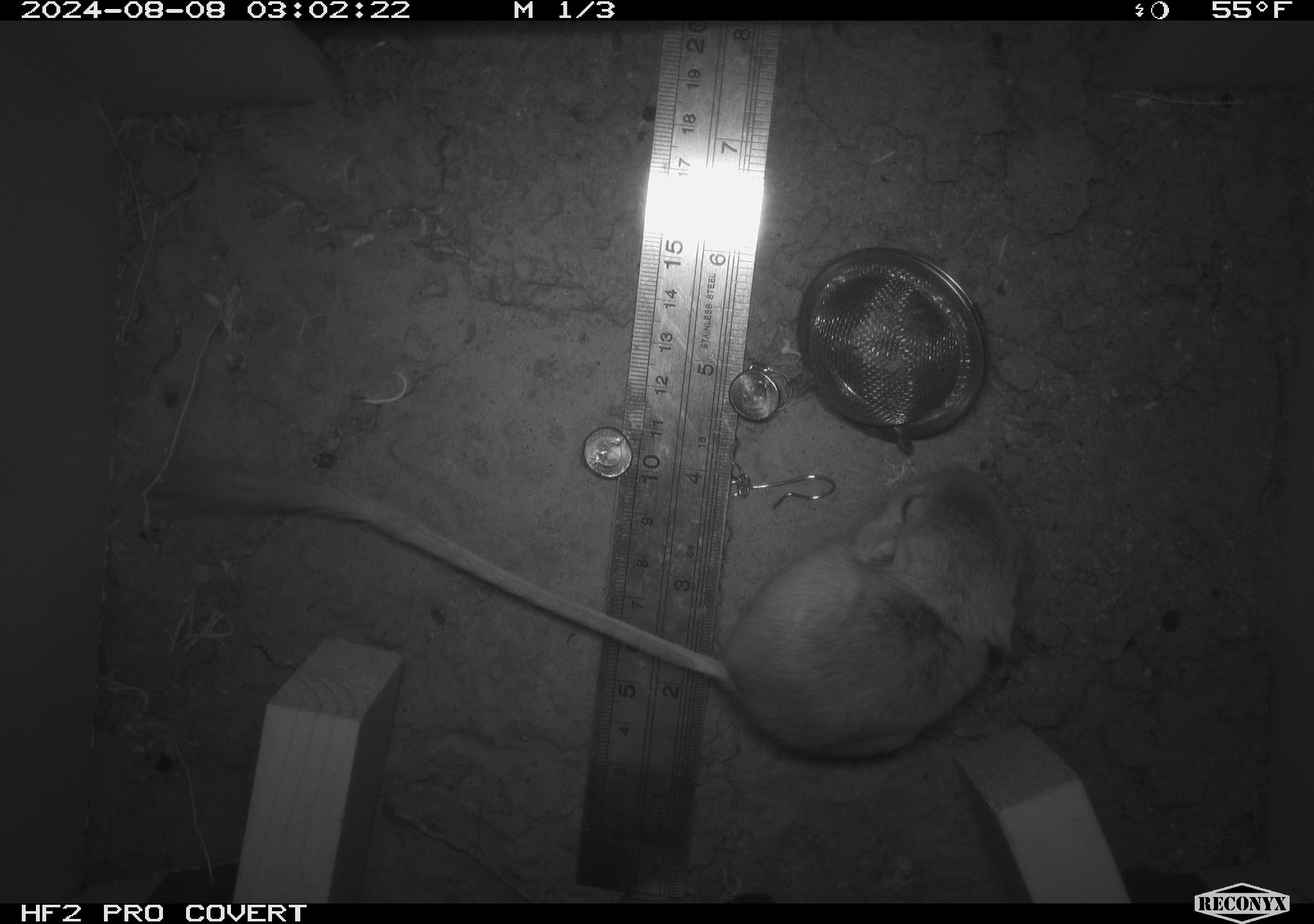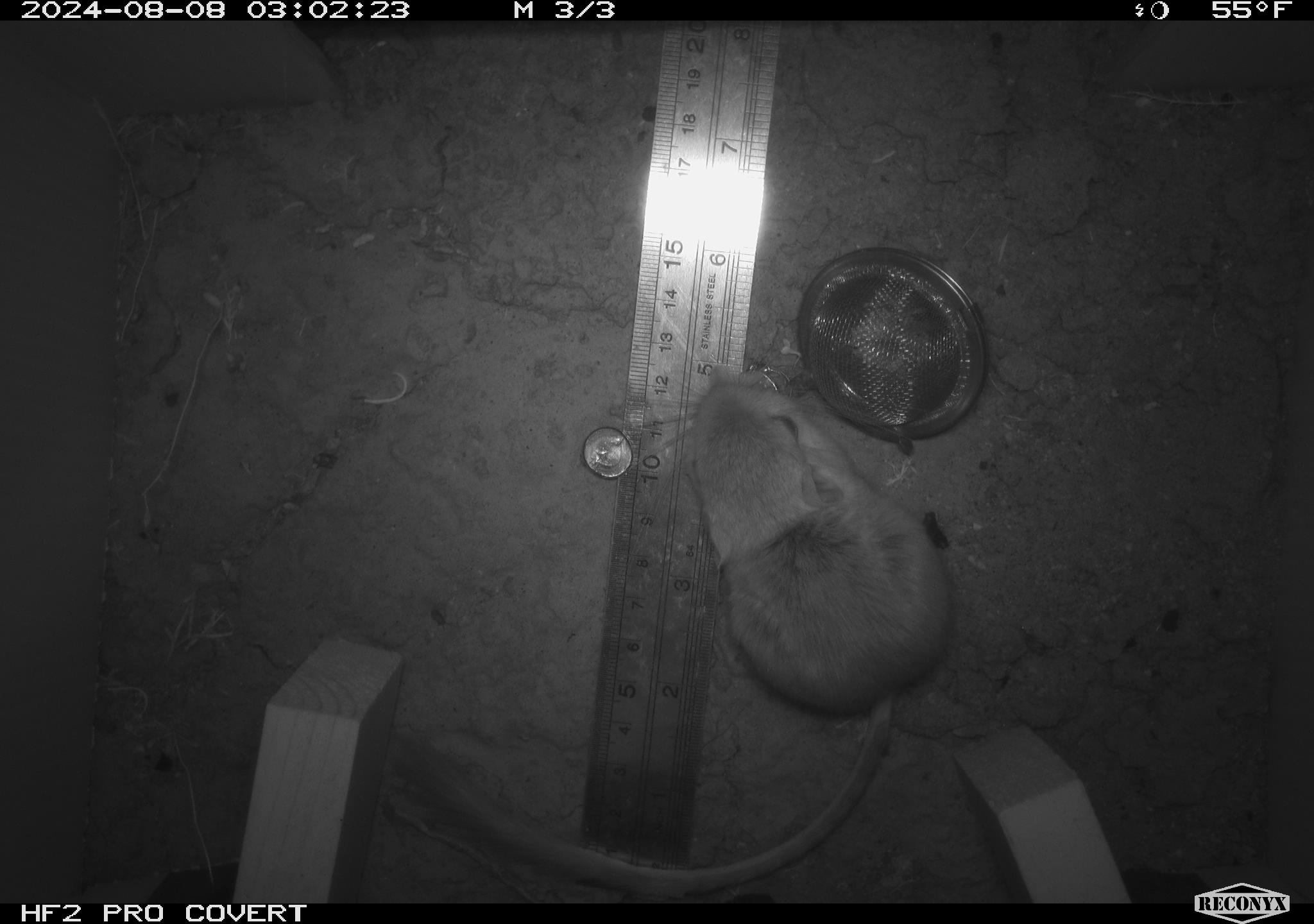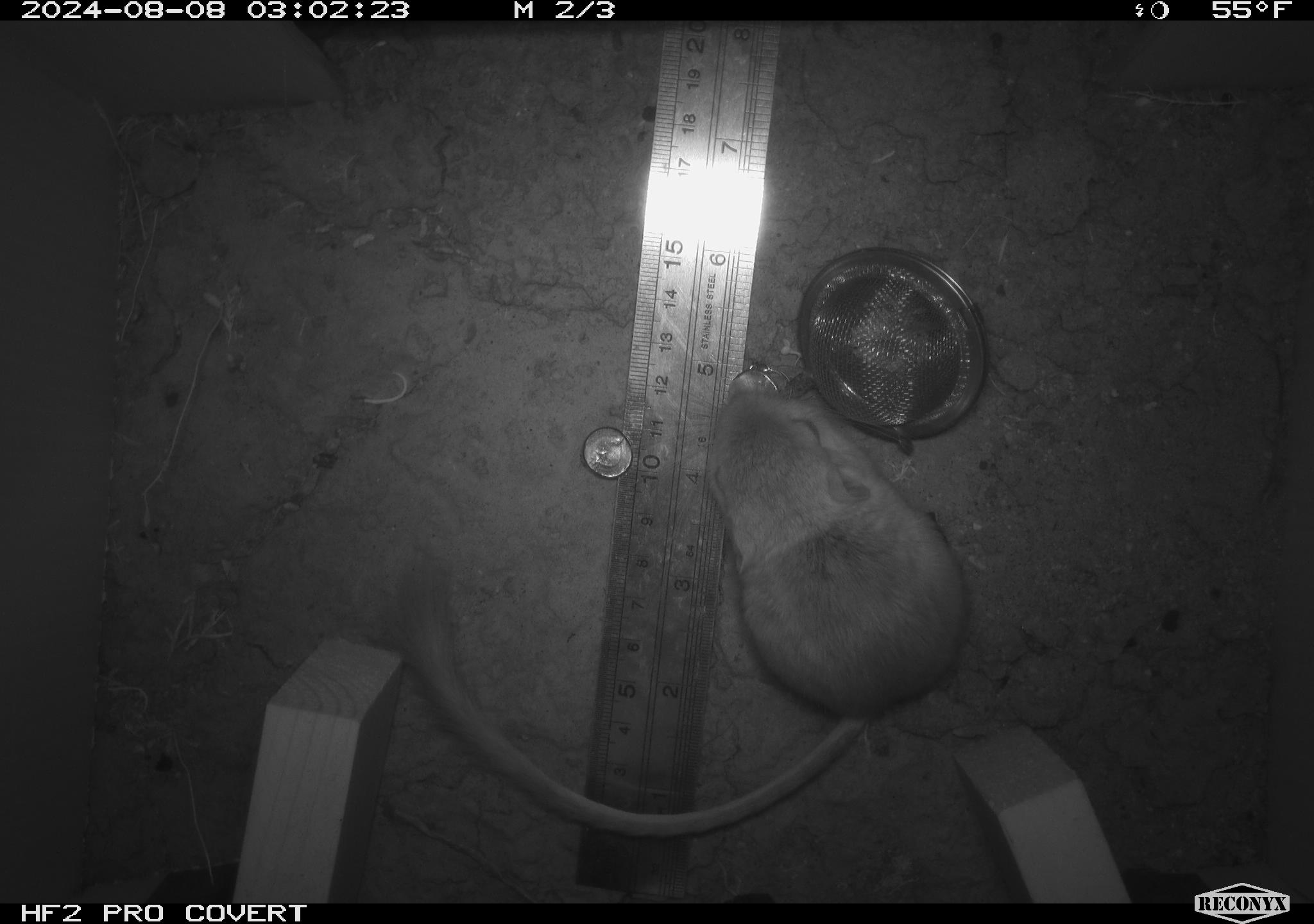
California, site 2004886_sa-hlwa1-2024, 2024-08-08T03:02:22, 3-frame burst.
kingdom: Animalia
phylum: Chordata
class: Mammalia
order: Rodentia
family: Heteromyidae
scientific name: Heteromyidae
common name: kangaroo rats and pocket mice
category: heteromyidae family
Heteromyidae family (kangaroo rats and pocket mice) (Heteromyidae).